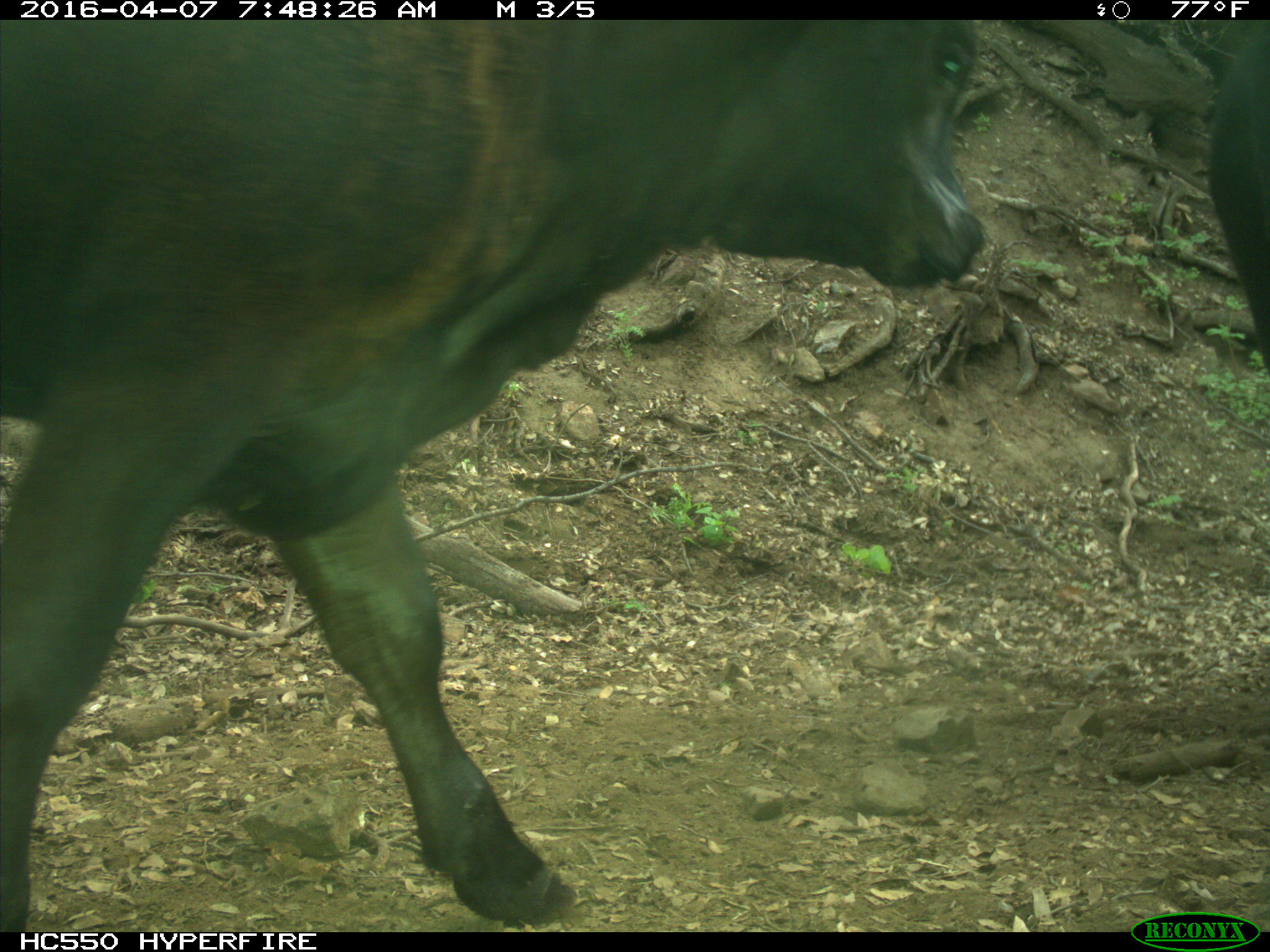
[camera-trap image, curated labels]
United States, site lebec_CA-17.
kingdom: Animalia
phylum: Chordata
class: Mammalia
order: Artiodactyla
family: Bovidae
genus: Bos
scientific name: Bos taurus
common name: domestic cow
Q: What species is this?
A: Bos taurus (domestic cow).